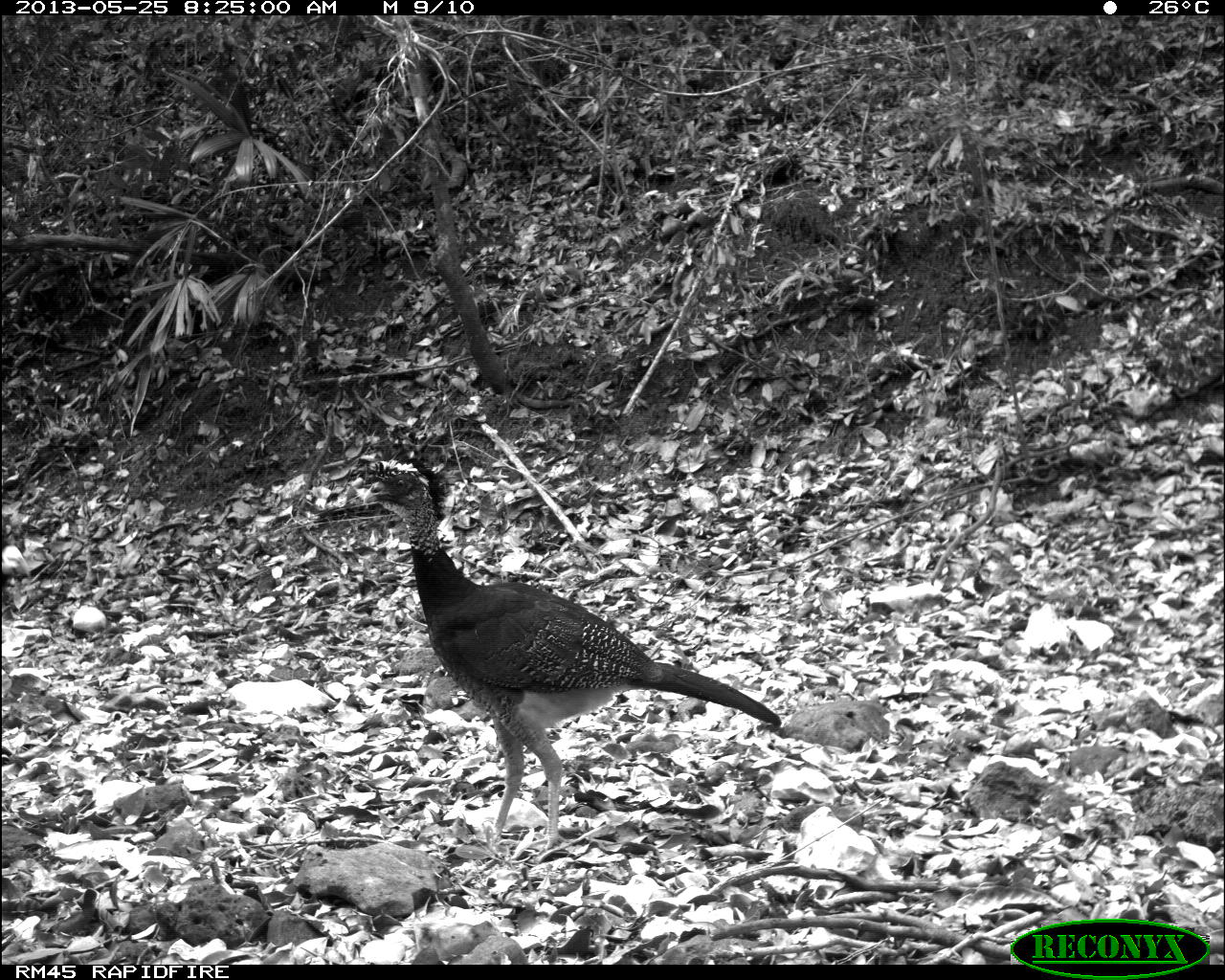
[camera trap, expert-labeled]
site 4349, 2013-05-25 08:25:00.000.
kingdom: Animalia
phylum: Chordata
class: Aves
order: Galliformes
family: Cracidae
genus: Crax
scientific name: Crax rubra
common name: great curassow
Crax rubra (great curassow), count 2.